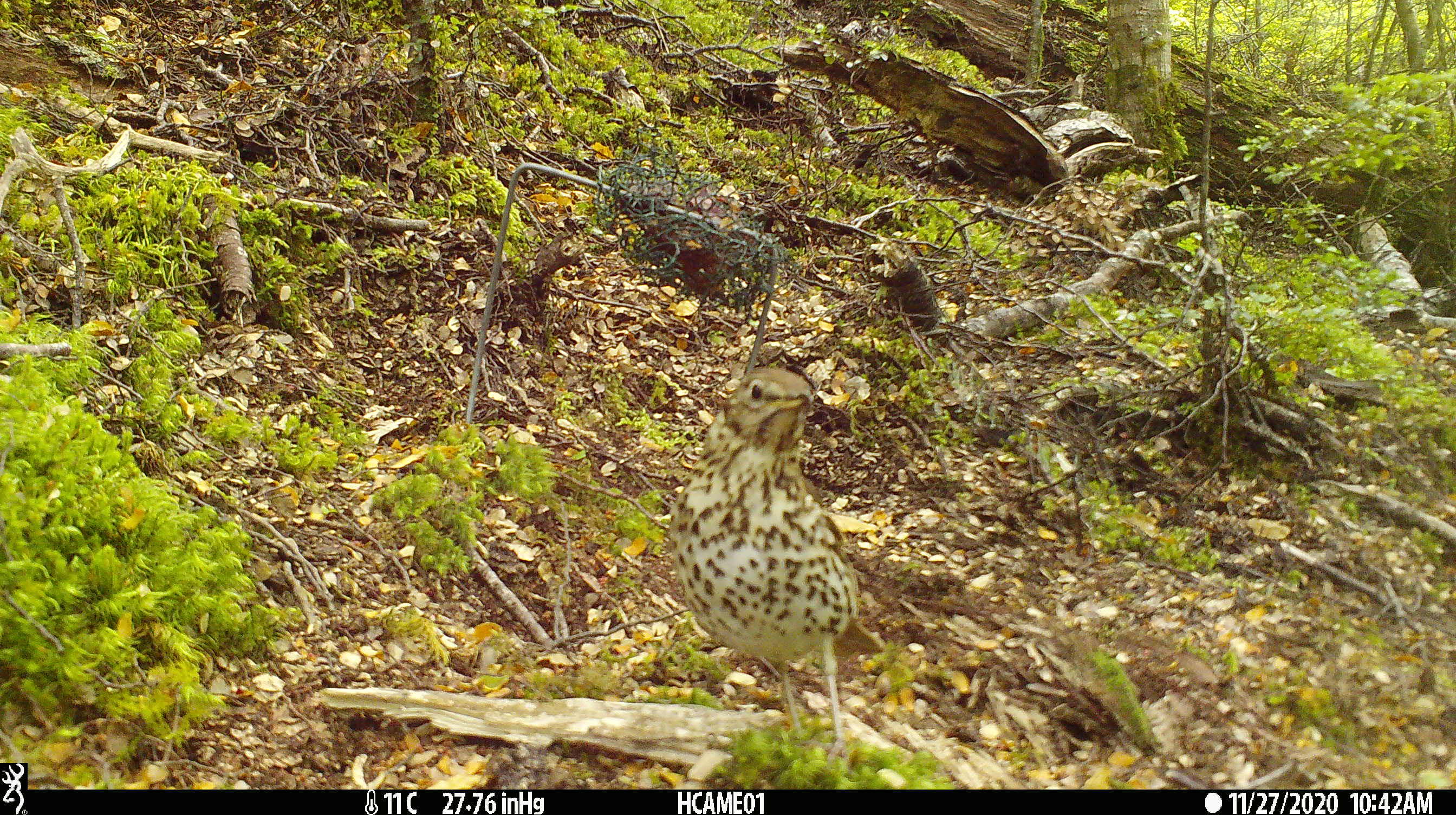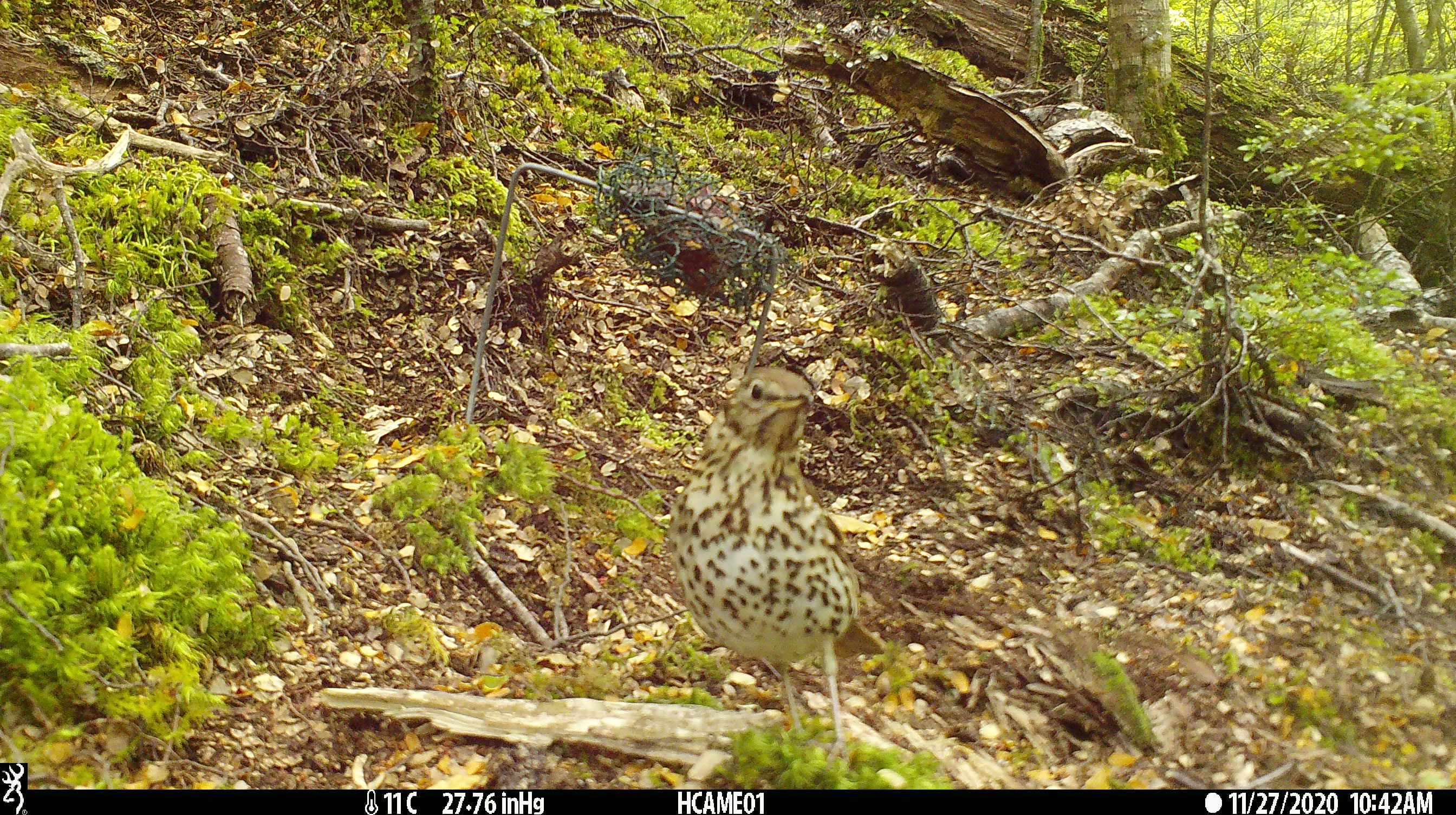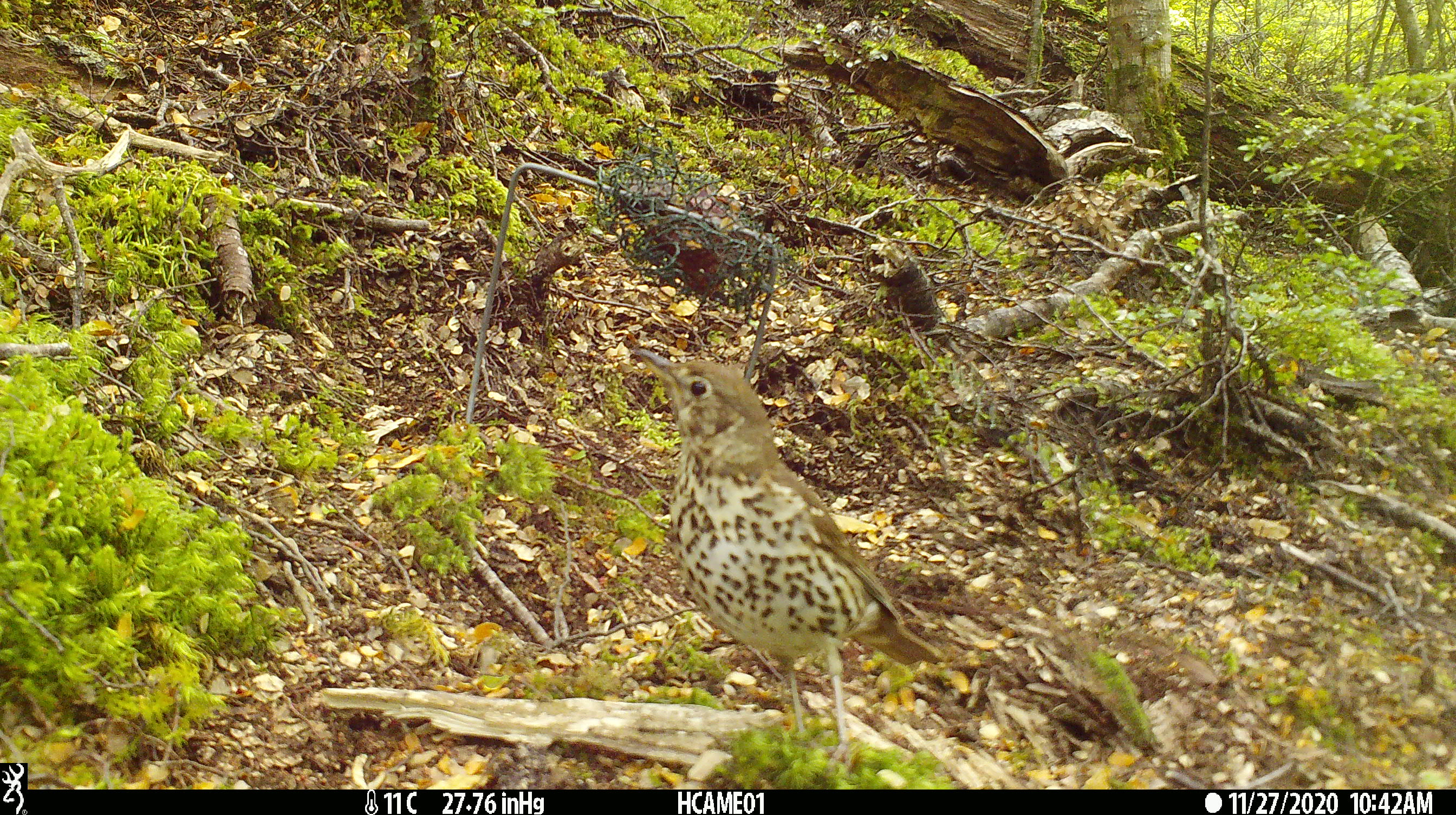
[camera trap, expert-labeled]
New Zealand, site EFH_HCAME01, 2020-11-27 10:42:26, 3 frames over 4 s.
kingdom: Animalia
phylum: Chordata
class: Aves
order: Passeriformes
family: Turdidae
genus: Turdus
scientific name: Turdus philomelos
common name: song thrush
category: thrush